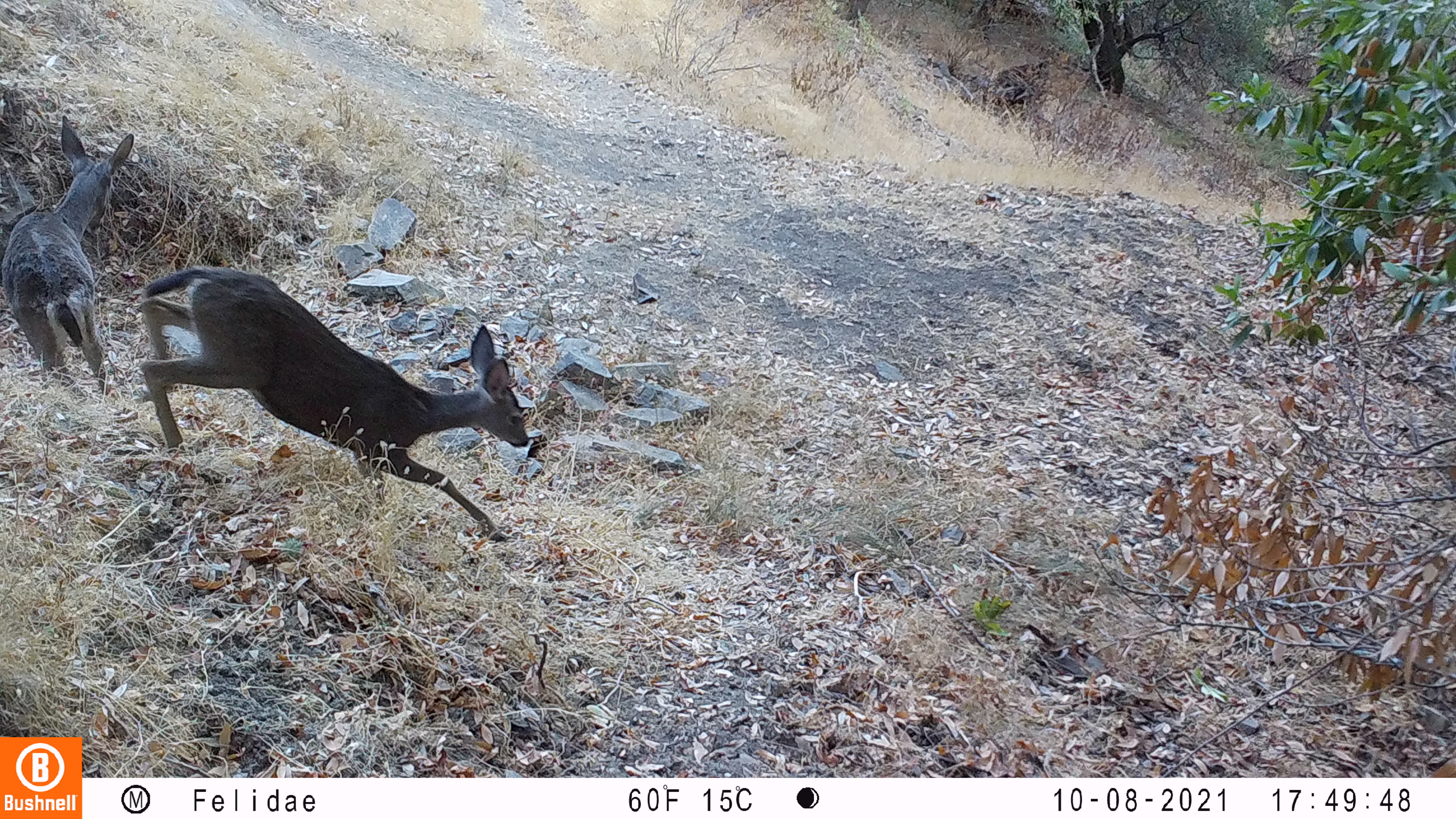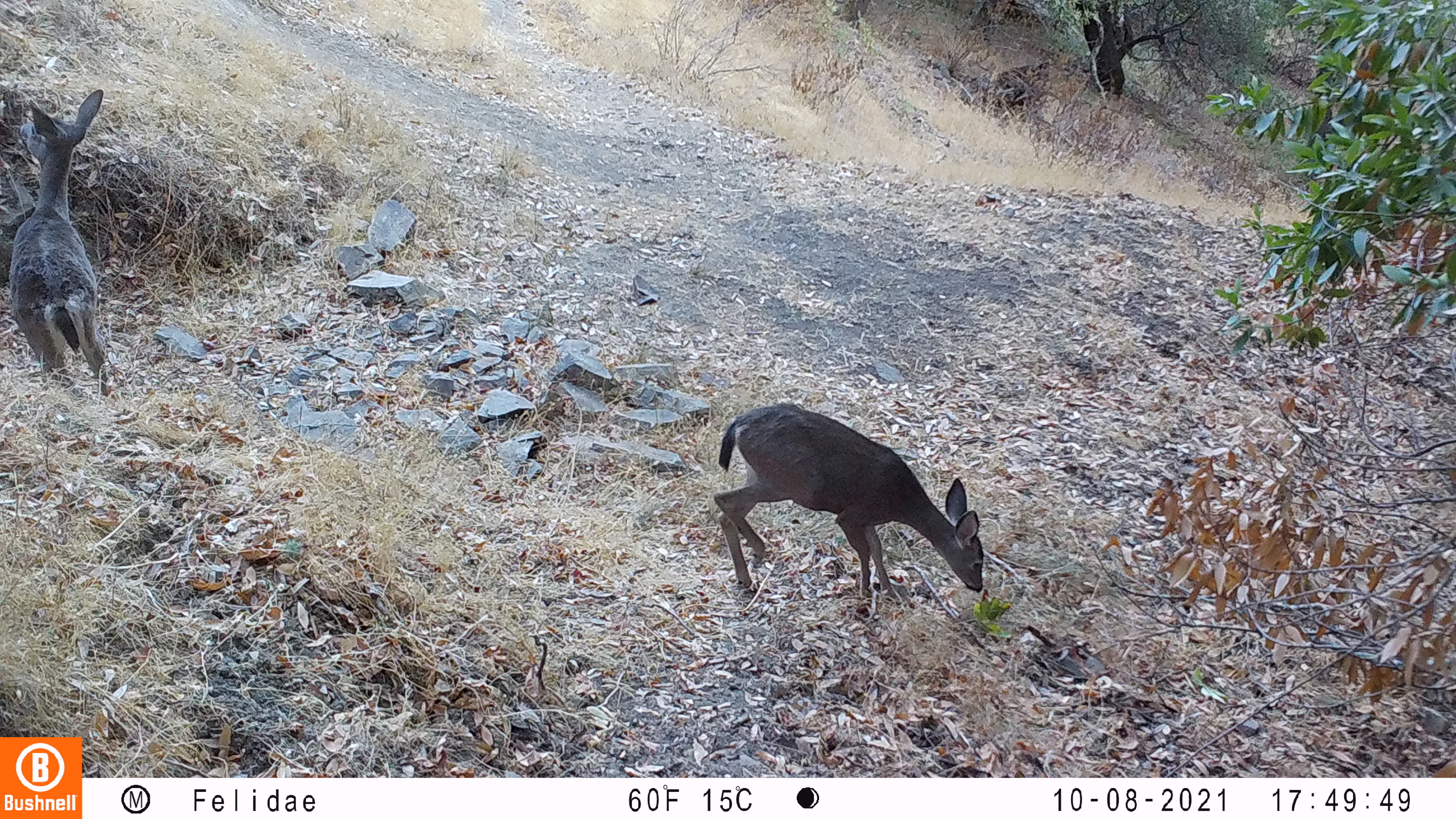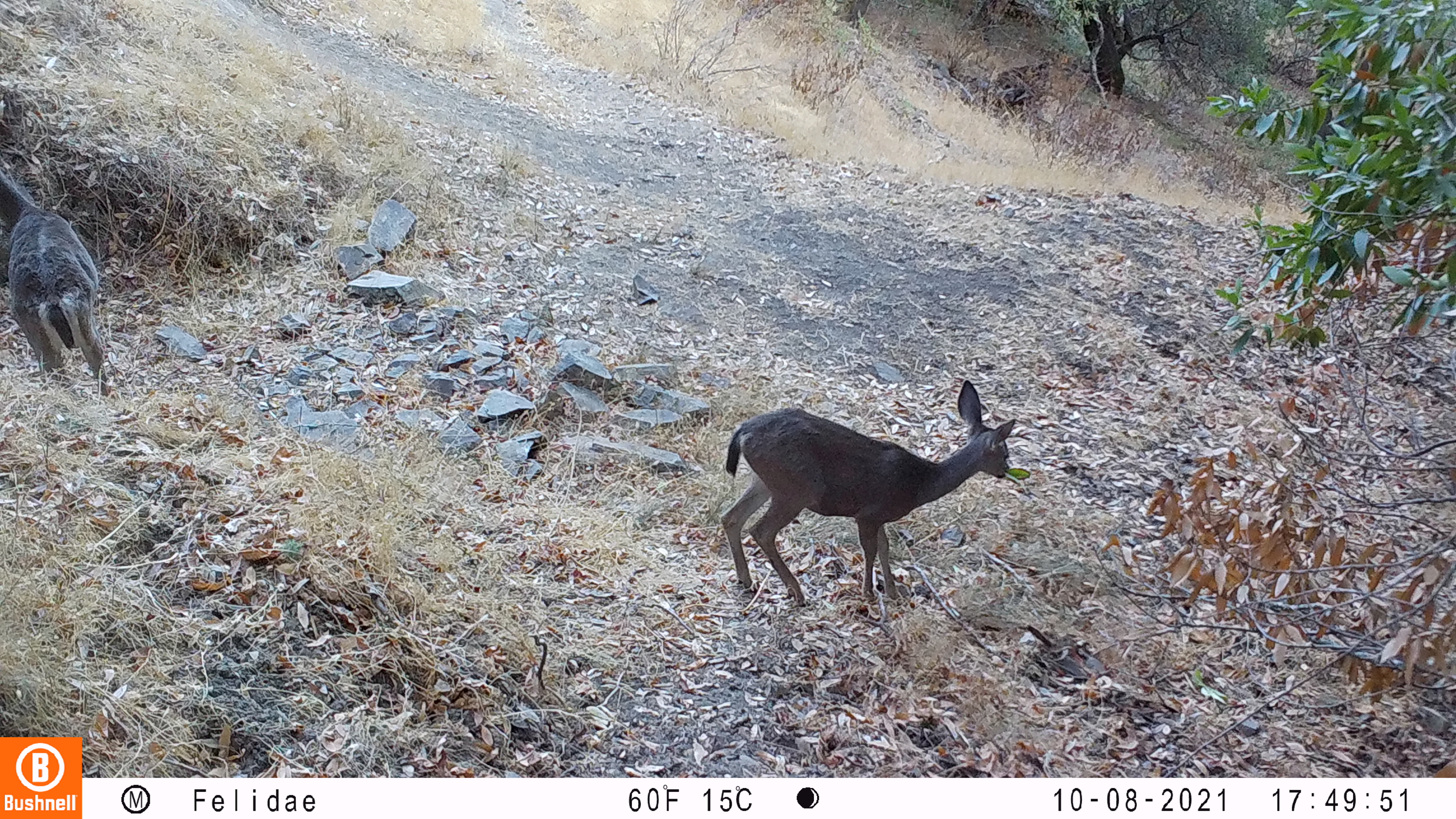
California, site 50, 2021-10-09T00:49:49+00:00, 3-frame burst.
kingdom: Animalia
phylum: Chordata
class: Mammalia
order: Artiodactyla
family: Cervidae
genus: Odocoileus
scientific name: Odocoileus hemionus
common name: mule deer